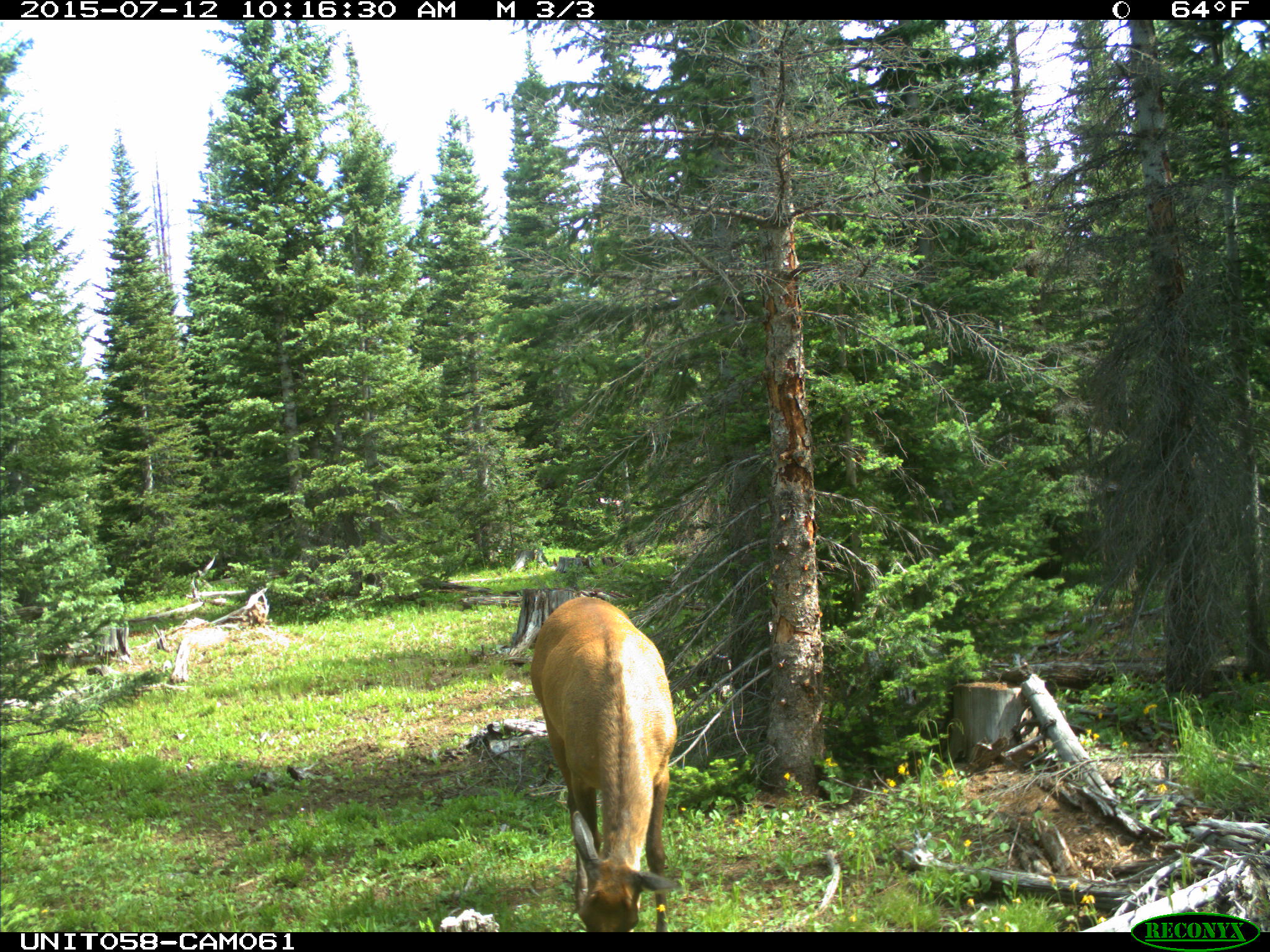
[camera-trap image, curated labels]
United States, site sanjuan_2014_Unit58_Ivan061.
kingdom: Animalia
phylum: Chordata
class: Mammalia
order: Artiodactyla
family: Cervidae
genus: Cervus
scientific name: Cervus elaphus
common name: red deer